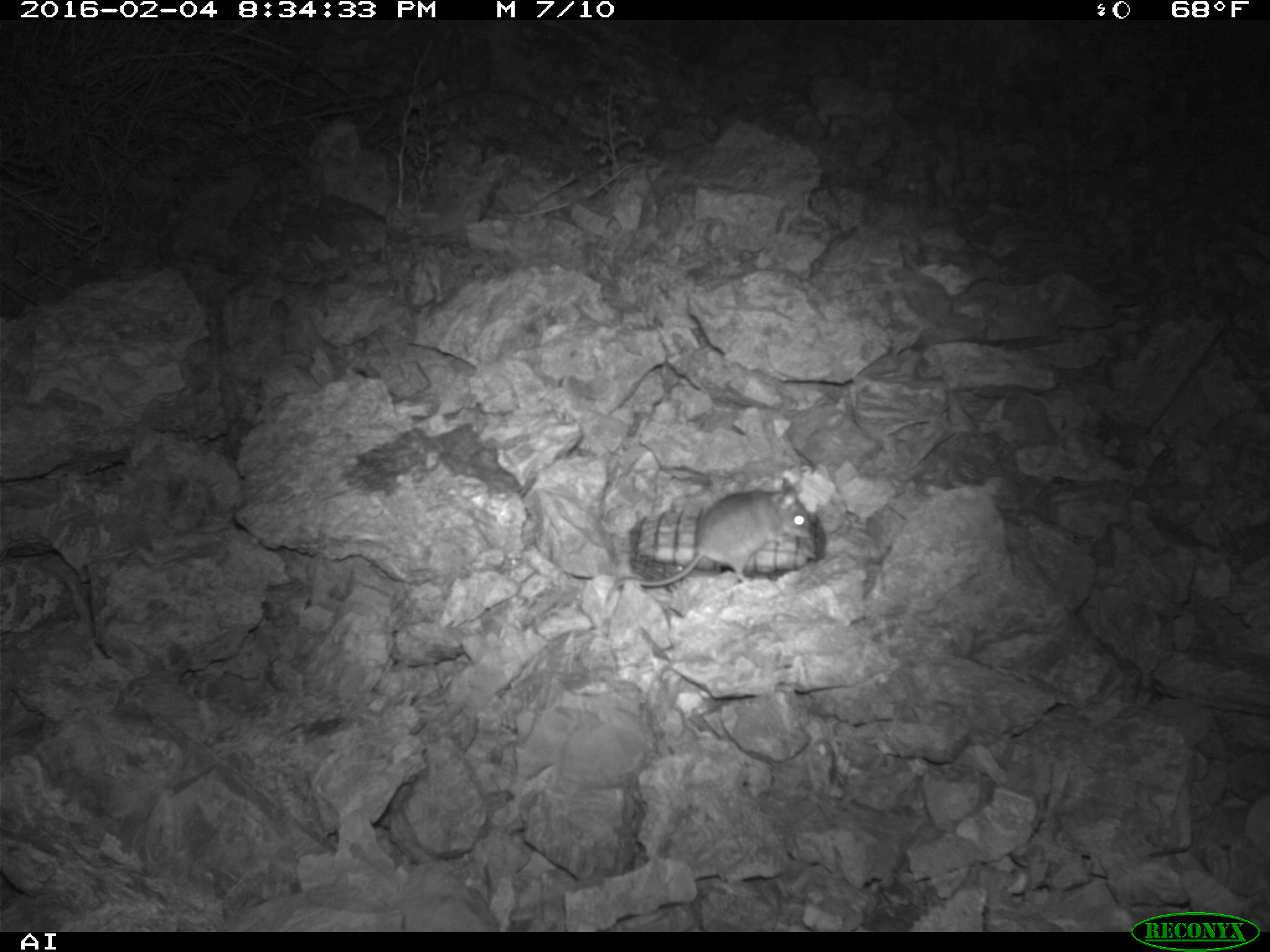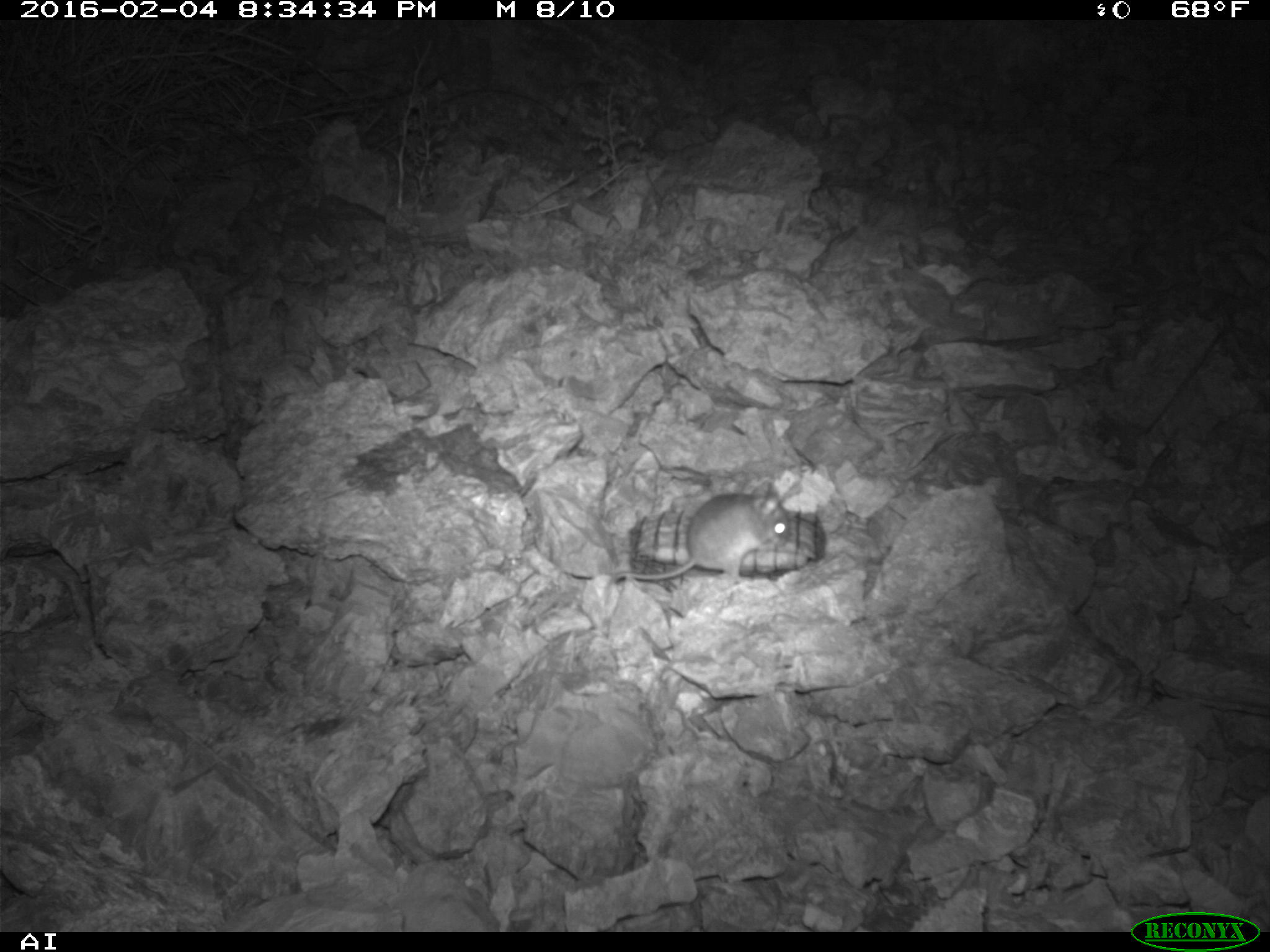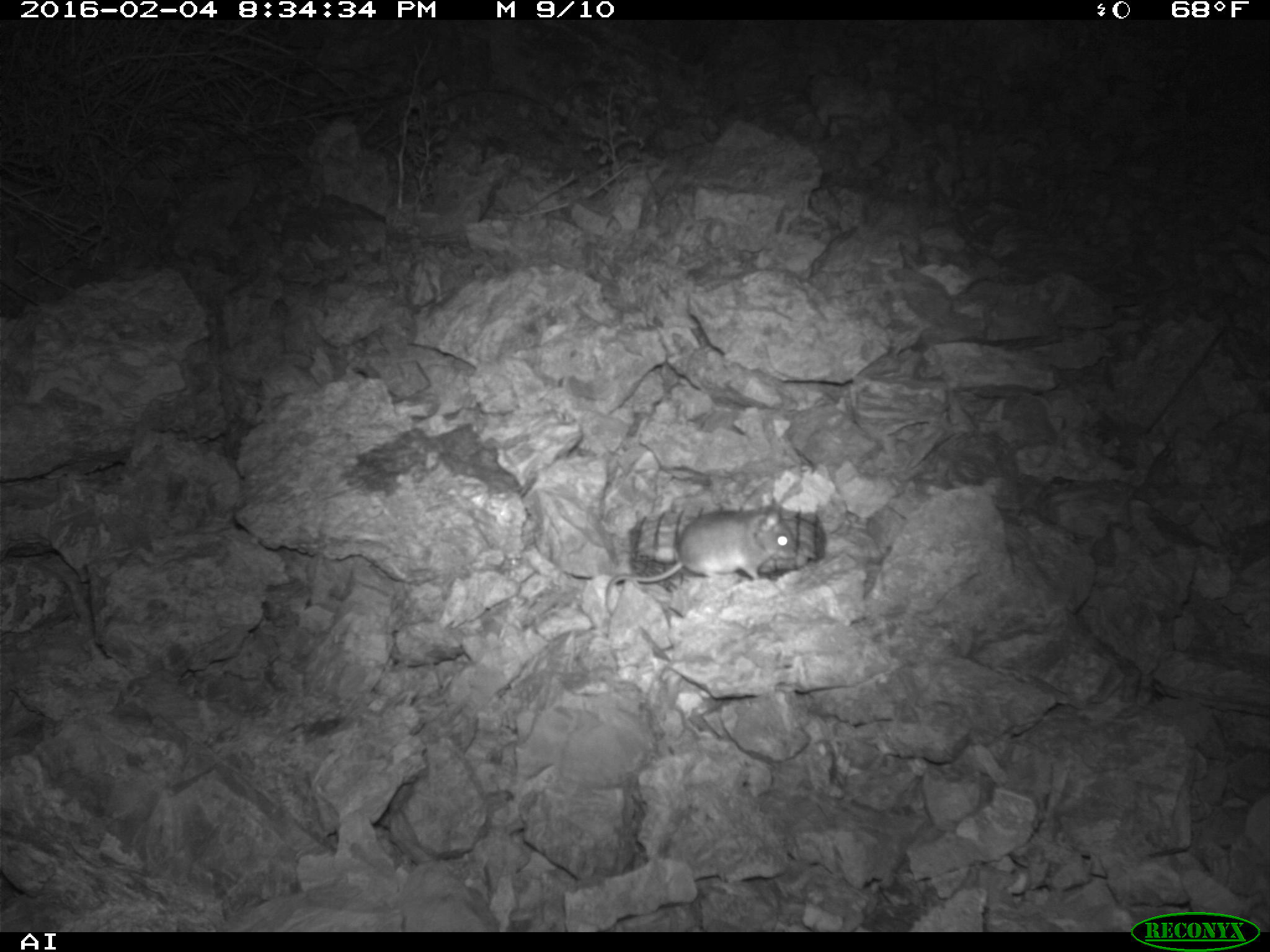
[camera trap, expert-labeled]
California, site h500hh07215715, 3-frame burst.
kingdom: Animalia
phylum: Chordata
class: Mammalia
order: Rodentia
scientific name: Rodentia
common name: rodent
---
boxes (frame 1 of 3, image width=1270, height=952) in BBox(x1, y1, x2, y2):
rodent: BBox(605, 478, 809, 600)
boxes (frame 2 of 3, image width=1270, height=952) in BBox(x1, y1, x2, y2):
rodent: BBox(603, 482, 790, 604)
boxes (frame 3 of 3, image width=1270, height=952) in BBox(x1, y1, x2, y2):
rodent: BBox(608, 495, 792, 617)